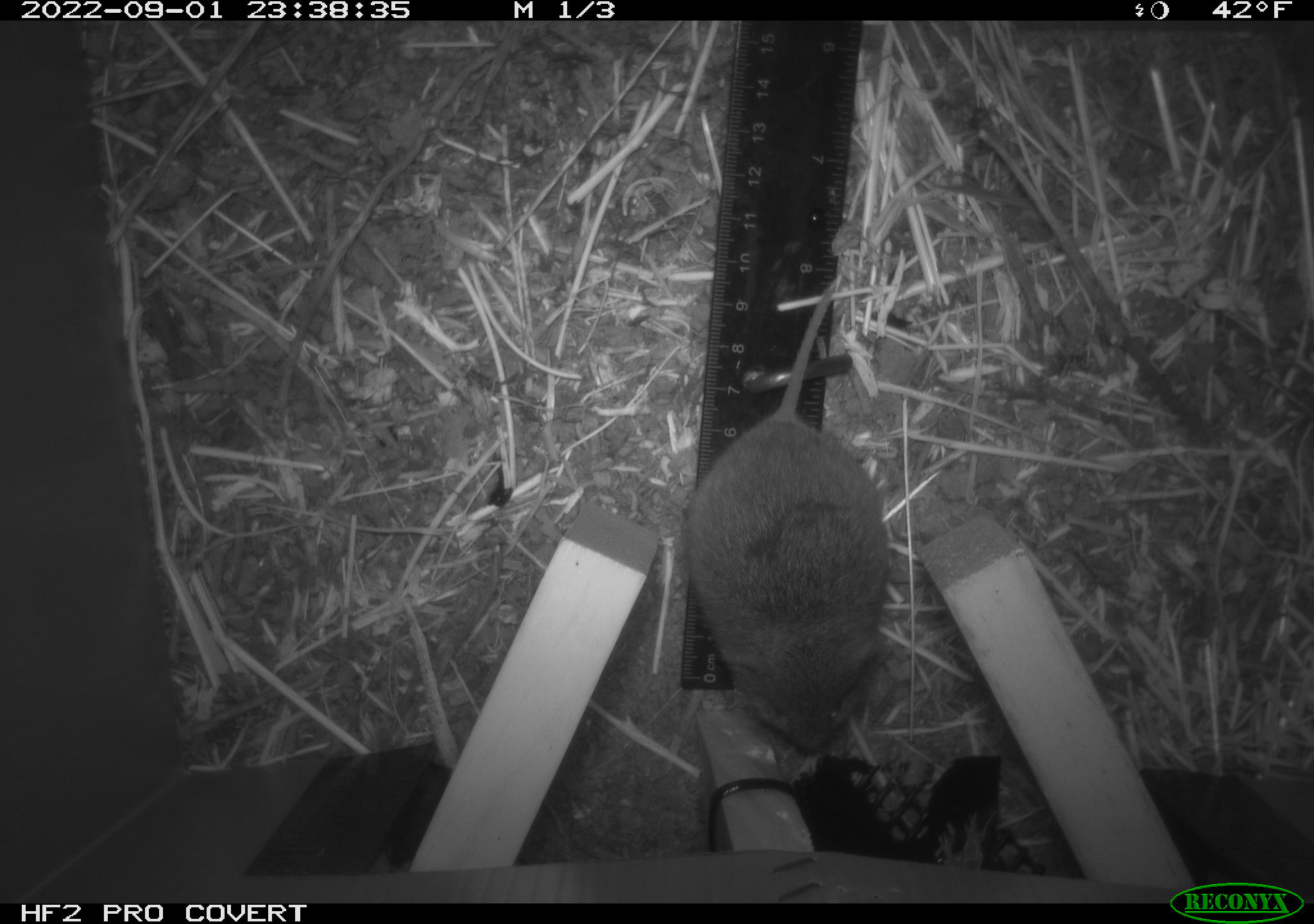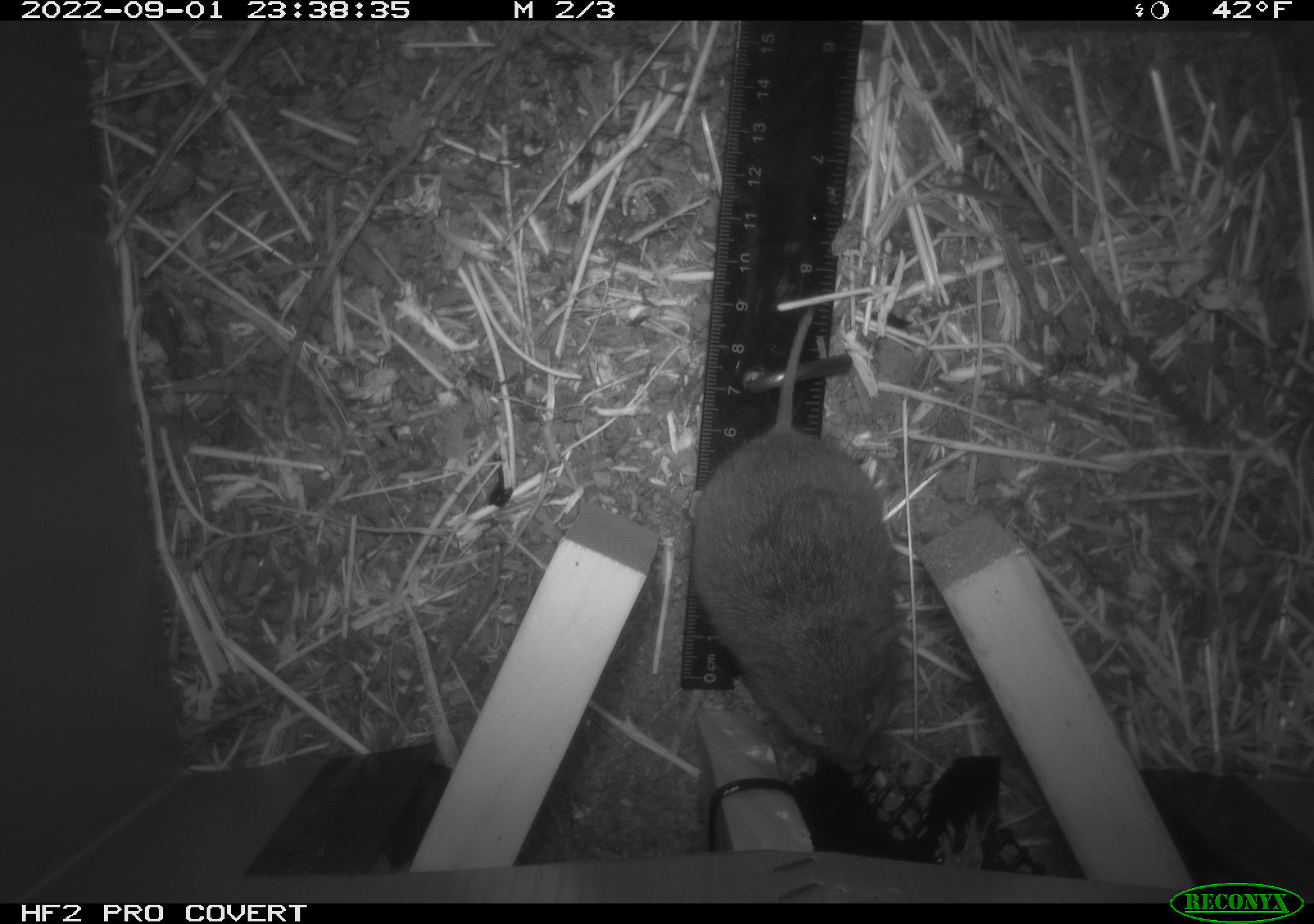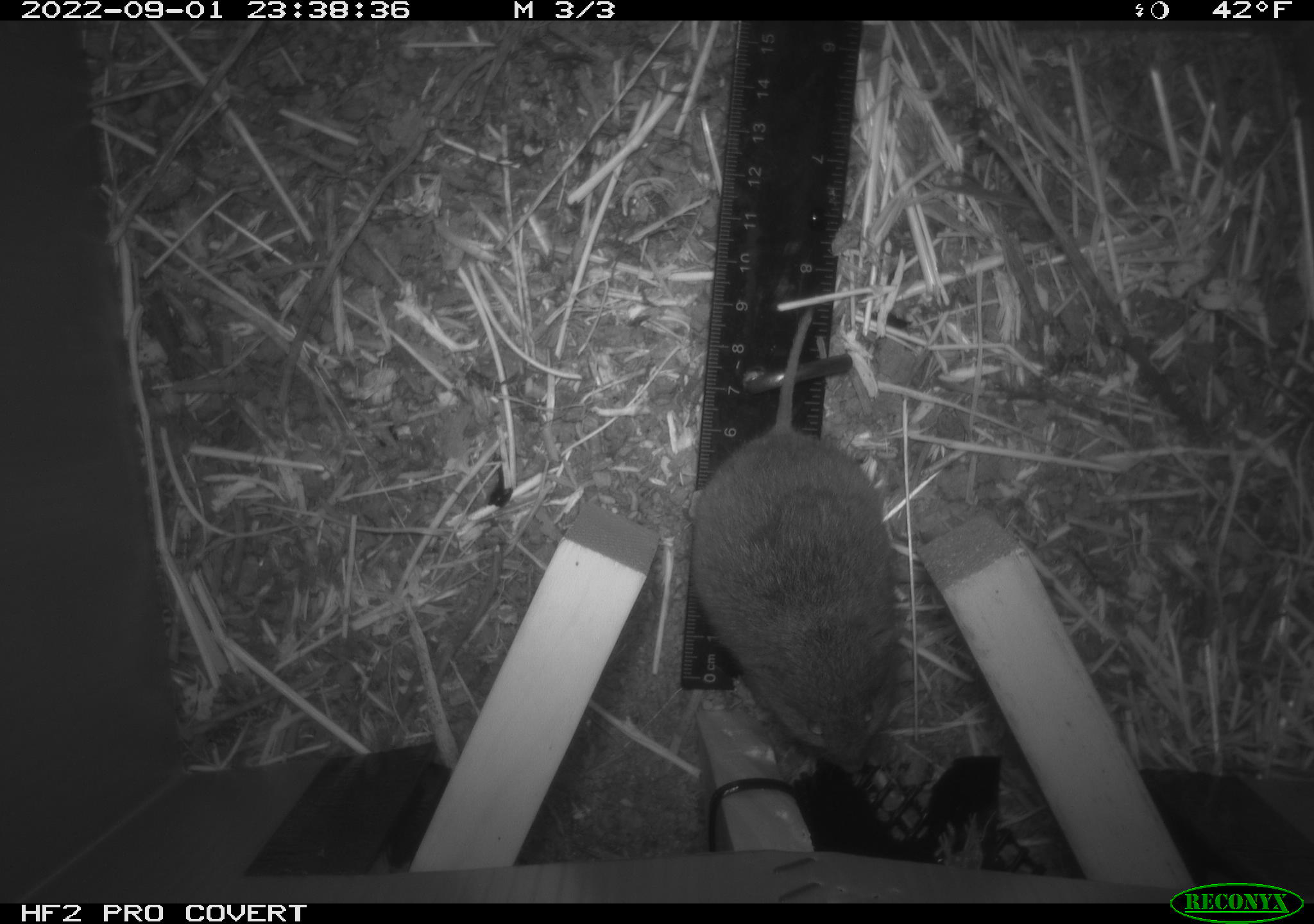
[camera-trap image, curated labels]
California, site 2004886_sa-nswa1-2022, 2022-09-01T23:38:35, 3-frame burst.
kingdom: Animalia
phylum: Chordata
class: Mammalia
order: Rodentia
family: Cricetidae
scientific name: Cricetidae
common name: hamsters, voles, lemmings, and allies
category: cricetidae family